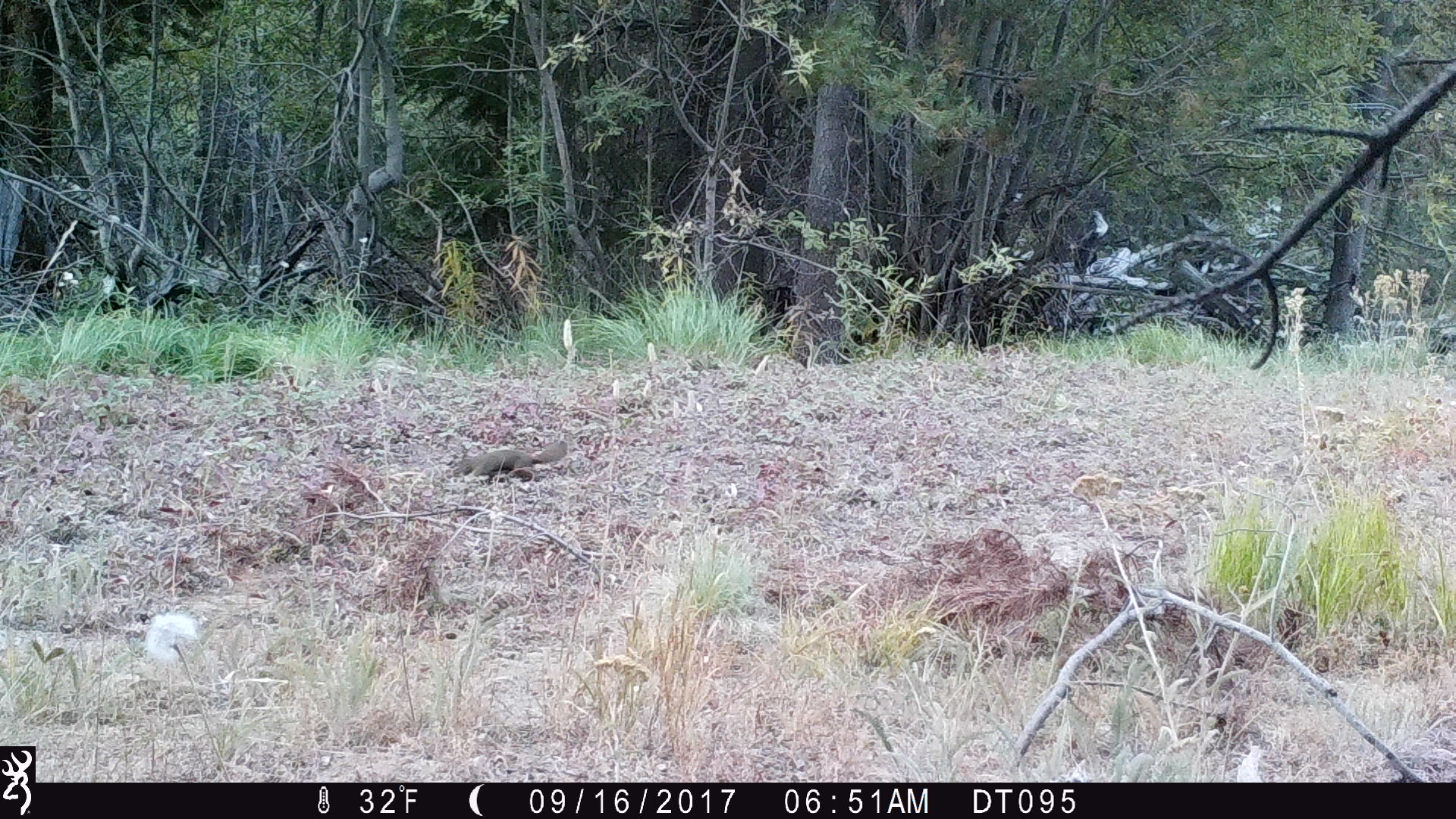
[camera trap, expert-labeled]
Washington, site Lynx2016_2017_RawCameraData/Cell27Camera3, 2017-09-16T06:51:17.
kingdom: Animalia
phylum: Chordata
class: Mammalia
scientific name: Mammalia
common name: small mammal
Small mammal (Mammalia). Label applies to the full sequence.